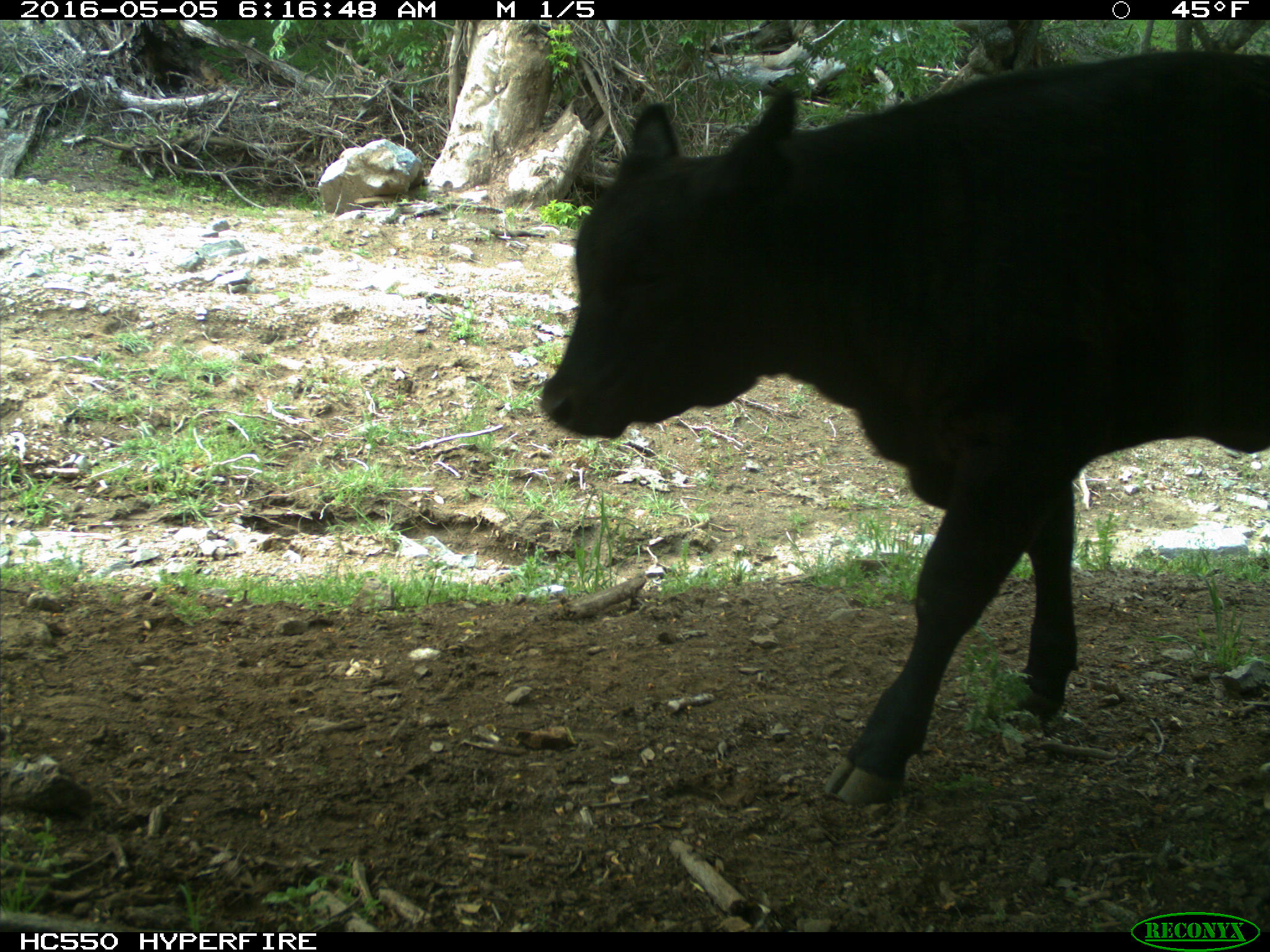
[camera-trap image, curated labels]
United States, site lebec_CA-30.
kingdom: Animalia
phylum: Chordata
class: Mammalia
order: Artiodactyla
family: Bovidae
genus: Bos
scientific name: Bos taurus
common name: domestic cow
Bos taurus (domestic cow).